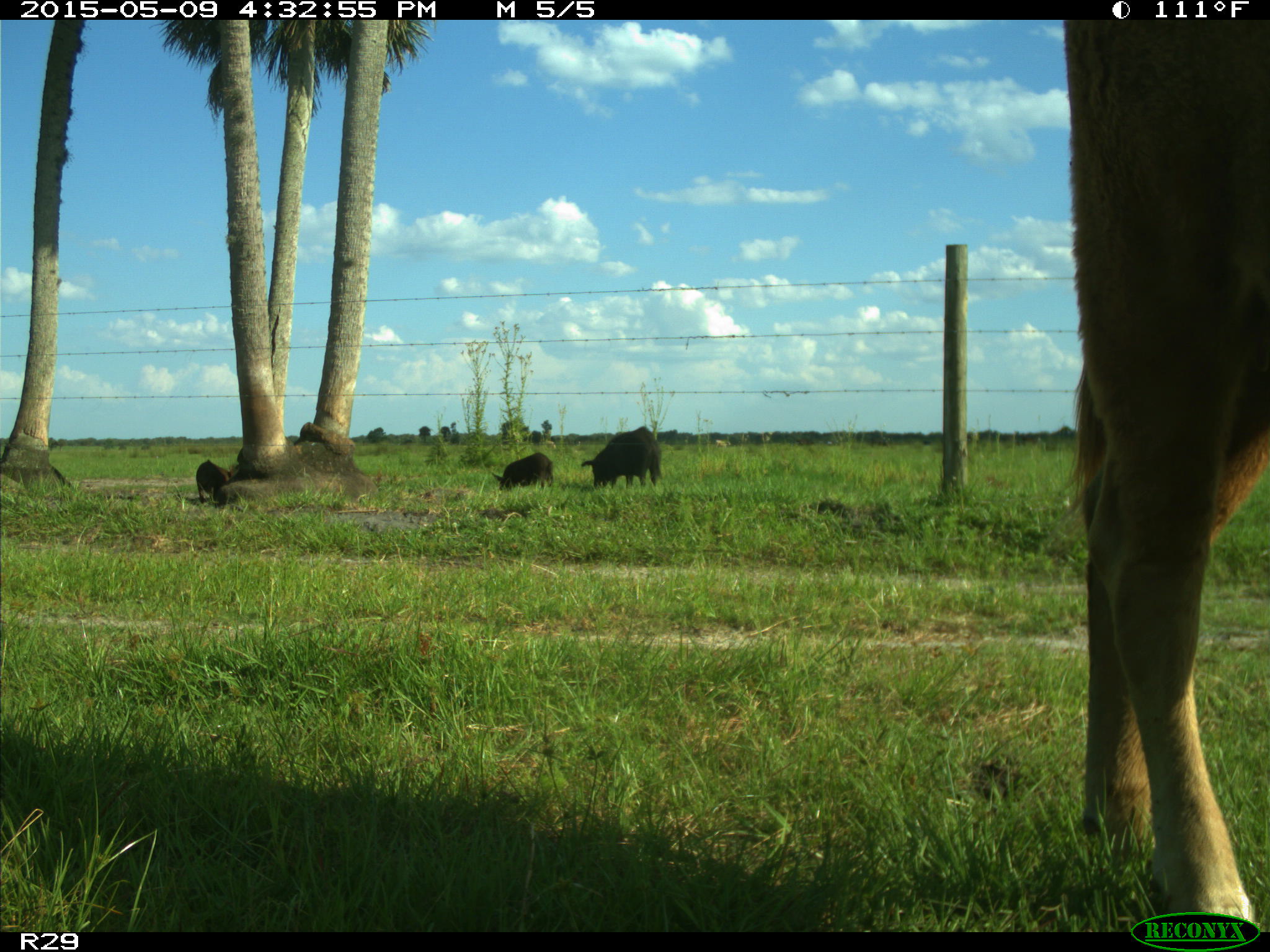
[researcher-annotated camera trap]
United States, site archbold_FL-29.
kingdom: Animalia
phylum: Chordata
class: Mammalia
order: Artiodactyla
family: Suidae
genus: Sus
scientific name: Sus scrofa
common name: wild boar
Sus scrofa (wild boar).